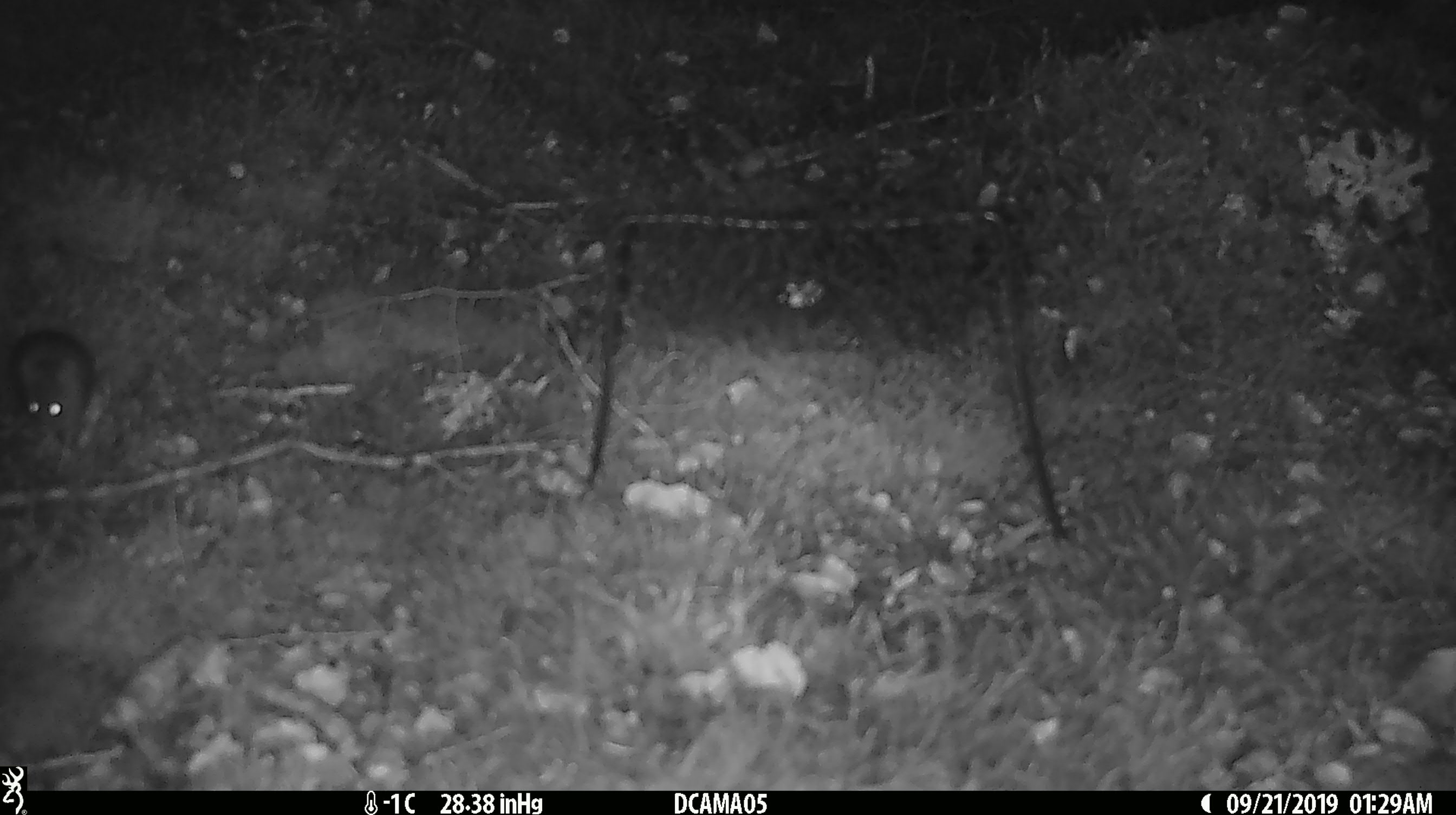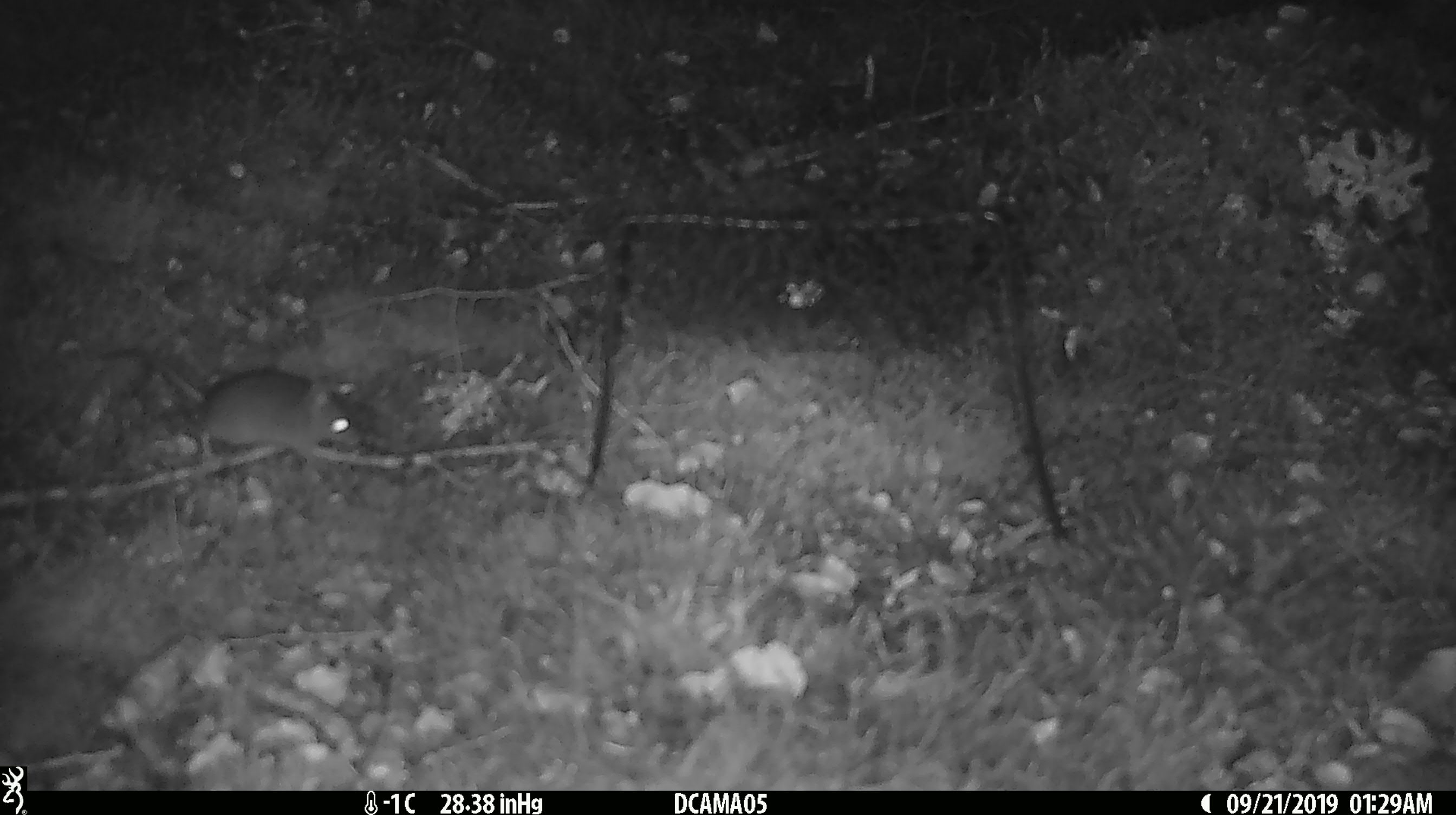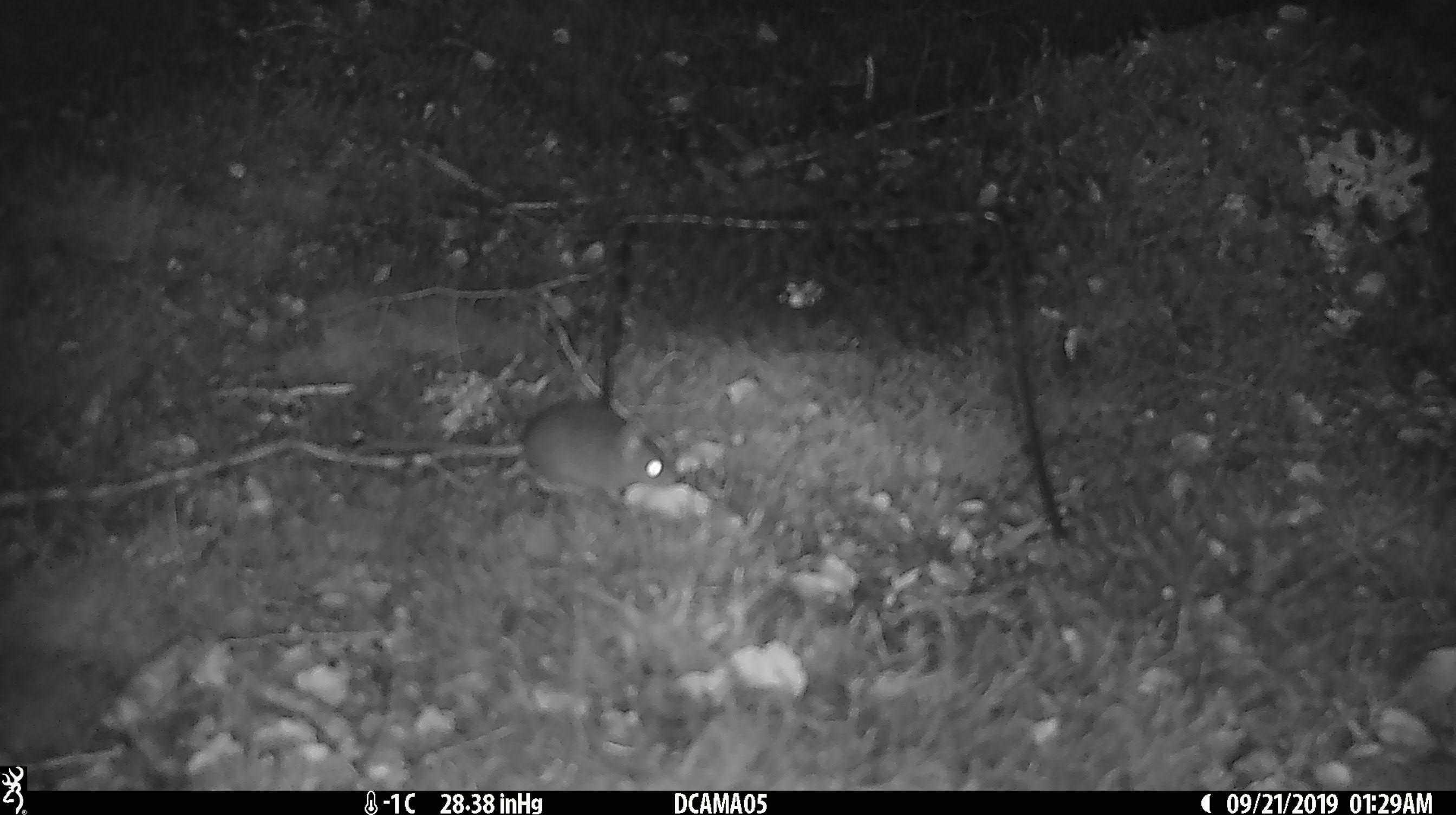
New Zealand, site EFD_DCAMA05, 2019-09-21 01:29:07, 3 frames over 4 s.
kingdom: Animalia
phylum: Chordata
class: Mammalia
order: Rodentia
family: Muridae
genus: Mus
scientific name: Mus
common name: mouse